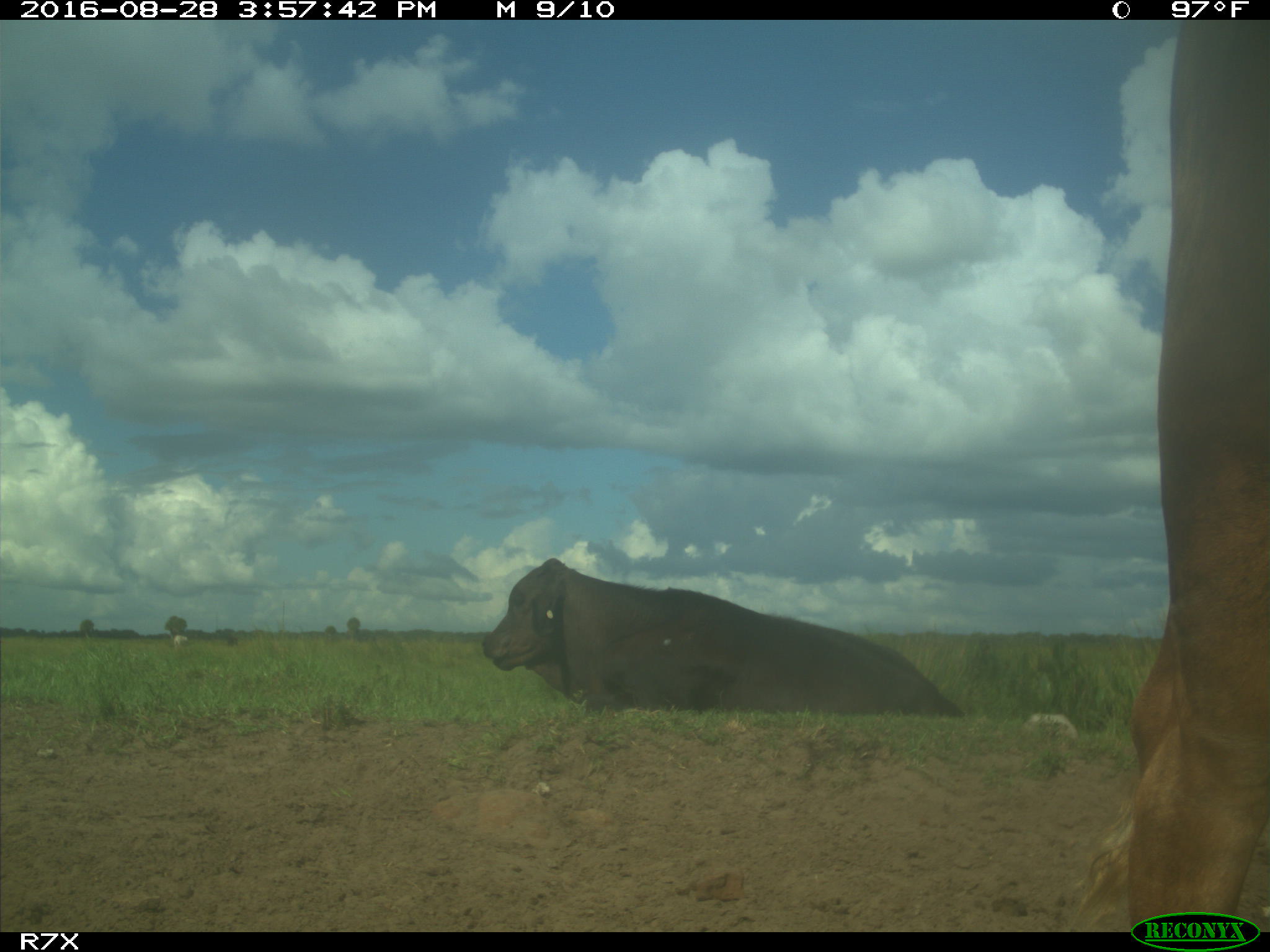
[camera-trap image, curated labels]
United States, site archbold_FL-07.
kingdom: Animalia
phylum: Chordata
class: Mammalia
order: Artiodactyla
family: Bovidae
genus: Bos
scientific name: Bos taurus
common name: domestic cow